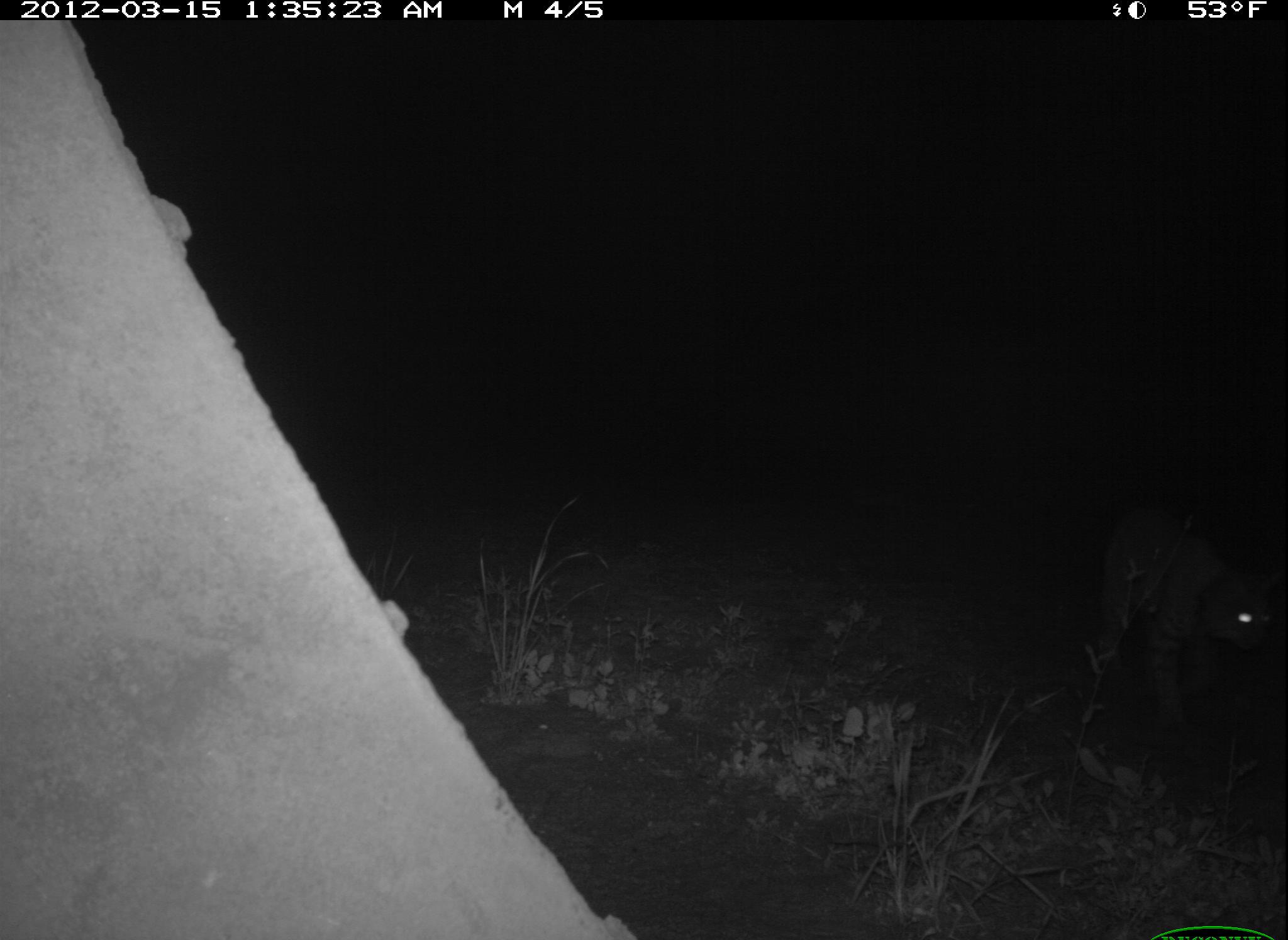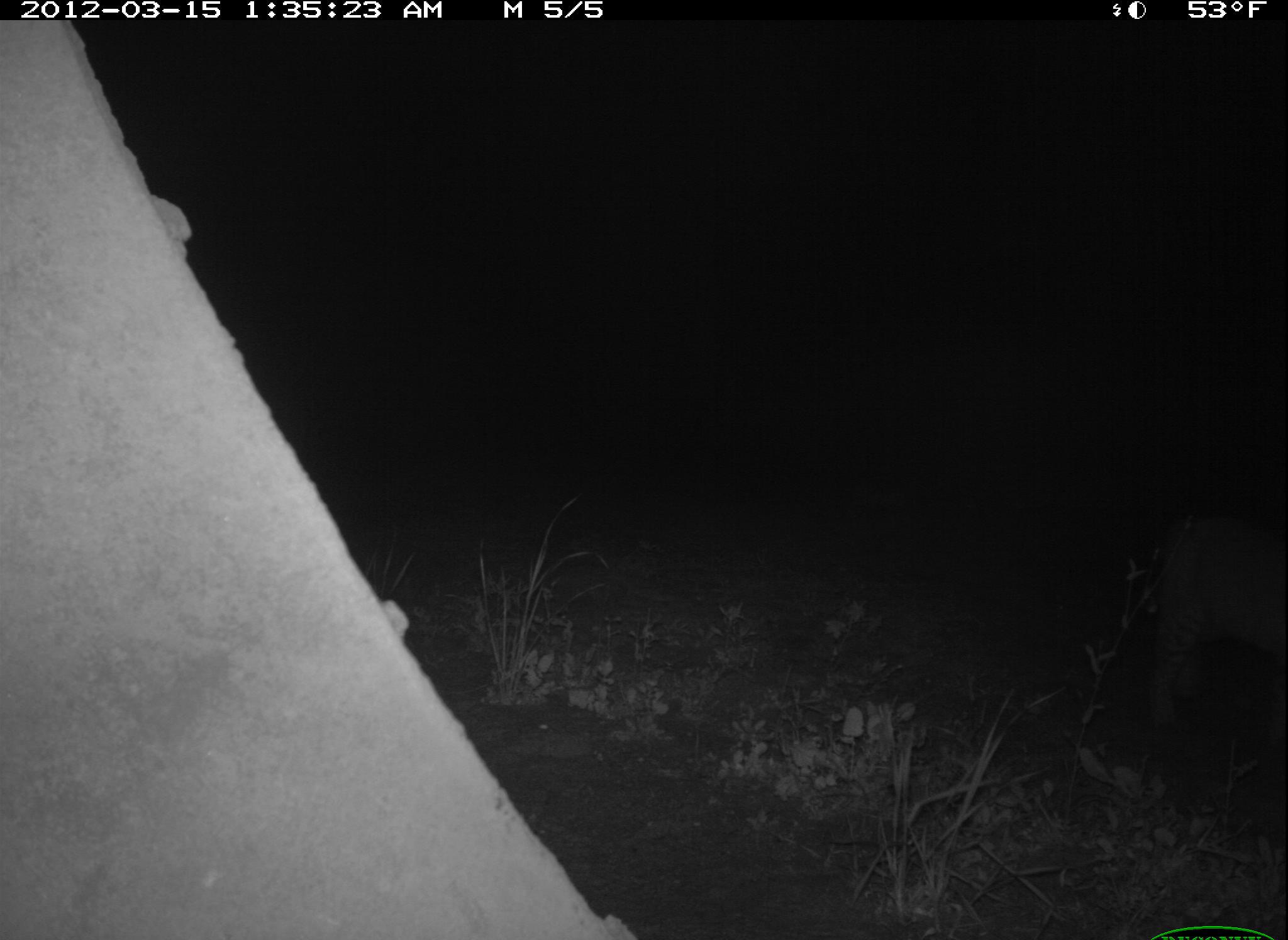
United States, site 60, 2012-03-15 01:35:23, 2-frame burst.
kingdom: Animalia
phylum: Chordata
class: Mammalia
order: Carnivora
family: Felidae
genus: Lynx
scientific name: Lynx rufus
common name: bobcat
Bobcat (Lynx rufus).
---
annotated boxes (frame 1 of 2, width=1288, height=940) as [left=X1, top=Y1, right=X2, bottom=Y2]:
bobcat: [left=1084, top=504, right=1288, bottom=715]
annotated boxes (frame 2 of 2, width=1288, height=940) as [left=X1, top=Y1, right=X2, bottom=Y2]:
bobcat: [left=1151, top=520, right=1288, bottom=735]